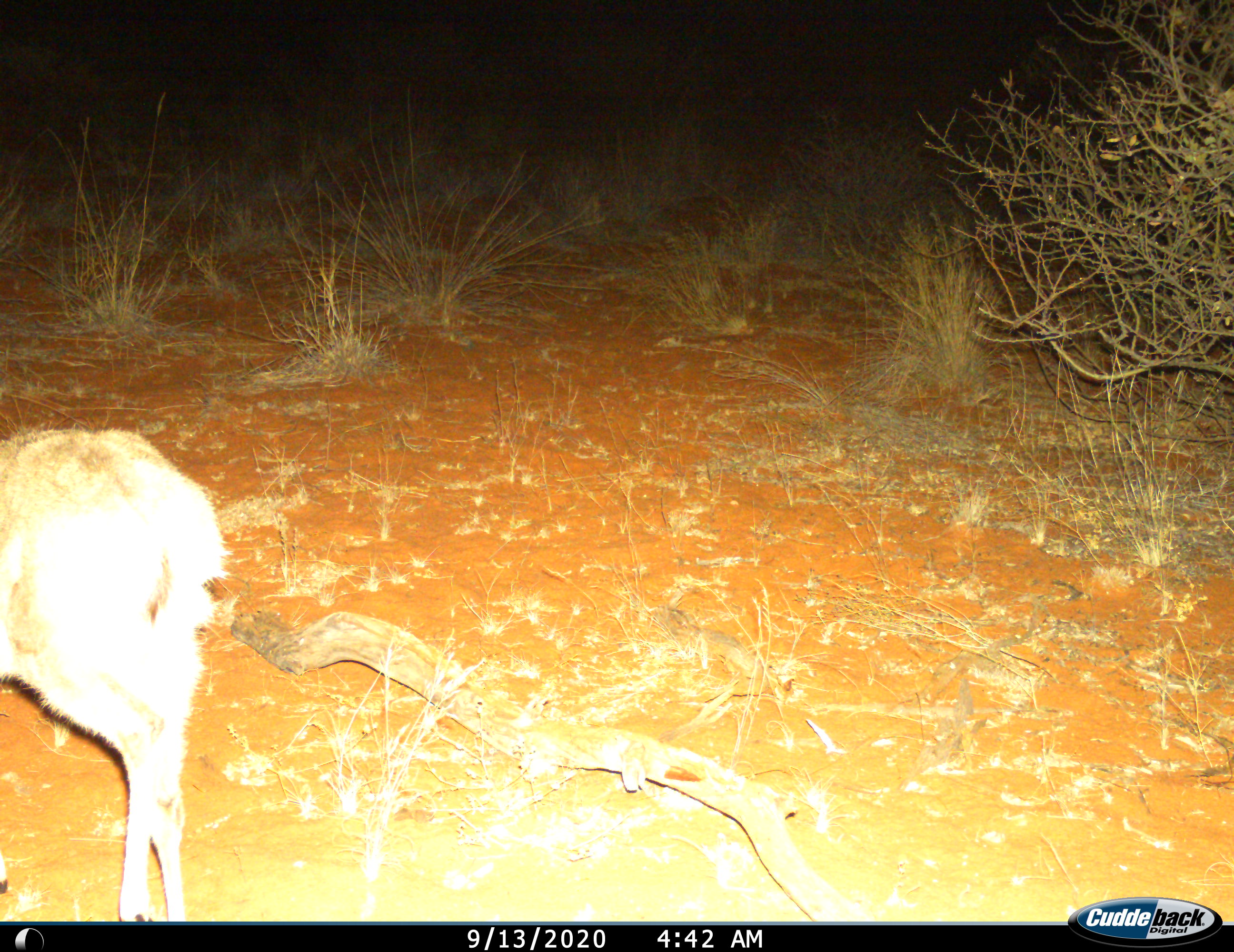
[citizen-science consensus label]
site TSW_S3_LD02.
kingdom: Animalia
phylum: Chordata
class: Mammalia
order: Artiodactyla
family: Bovidae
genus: Sylvicapra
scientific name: Sylvicapra grimmia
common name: common duiker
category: duikercommongrey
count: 1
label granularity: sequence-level